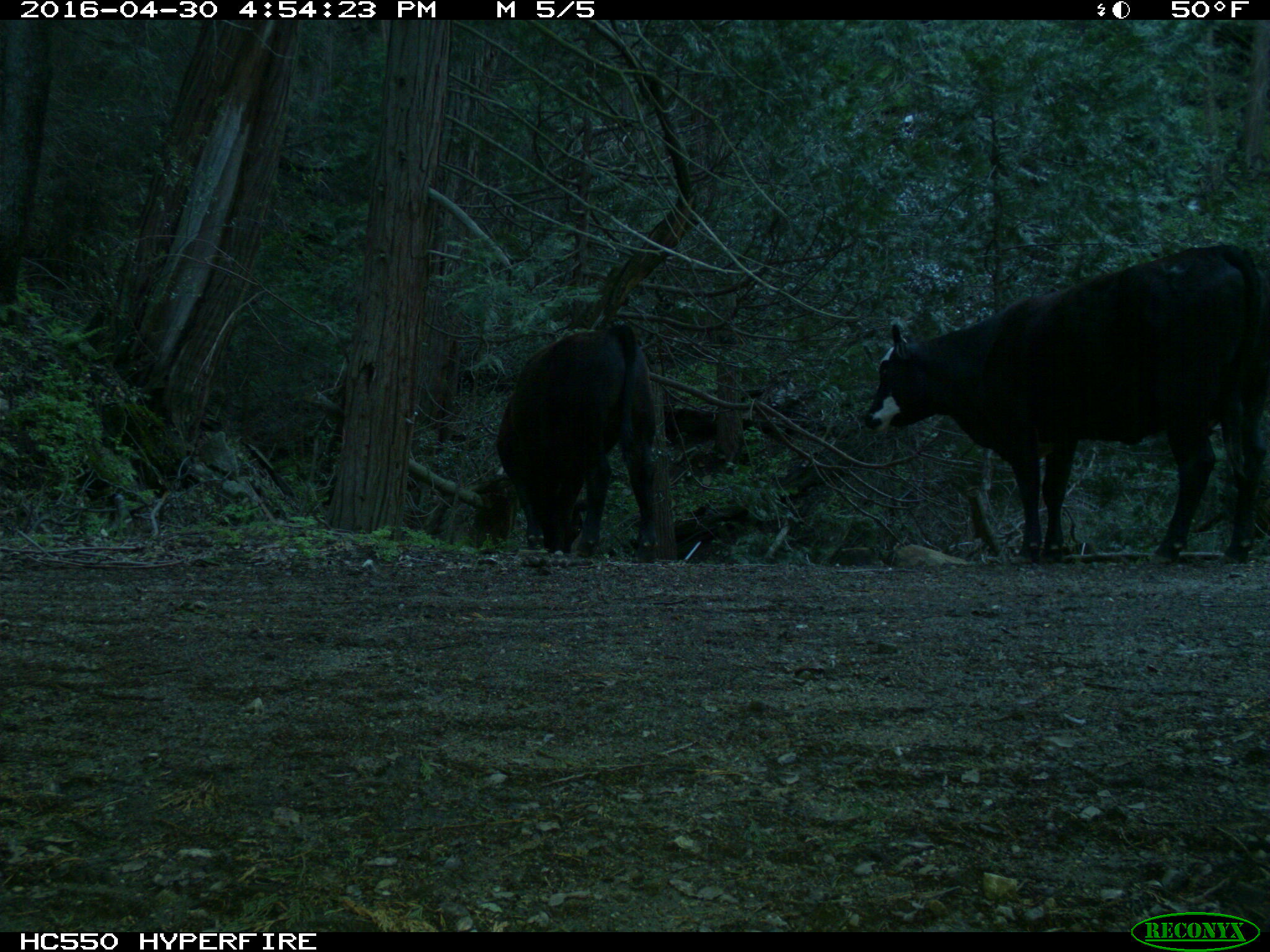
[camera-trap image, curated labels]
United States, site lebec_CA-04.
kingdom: Animalia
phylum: Chordata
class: Mammalia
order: Artiodactyla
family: Bovidae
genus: Bos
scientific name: Bos taurus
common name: domestic cow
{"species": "Bos taurus (domestic cow)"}